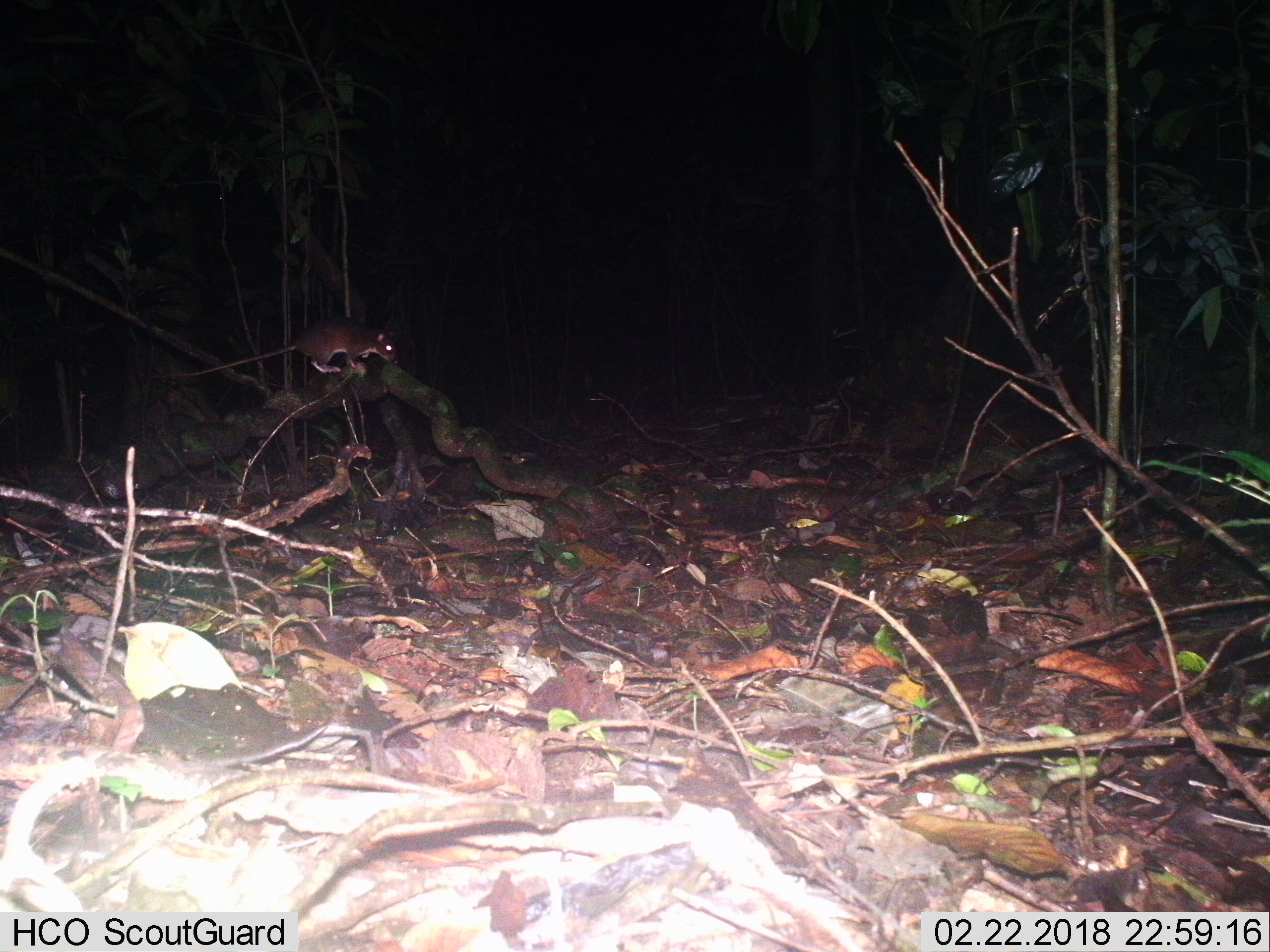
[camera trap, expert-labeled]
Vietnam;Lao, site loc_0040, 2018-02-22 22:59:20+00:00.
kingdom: Animalia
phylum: Chordata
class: Mammalia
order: Rodentia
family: Muridae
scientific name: Muridae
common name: old-world mice and rats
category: unidentified murid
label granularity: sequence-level